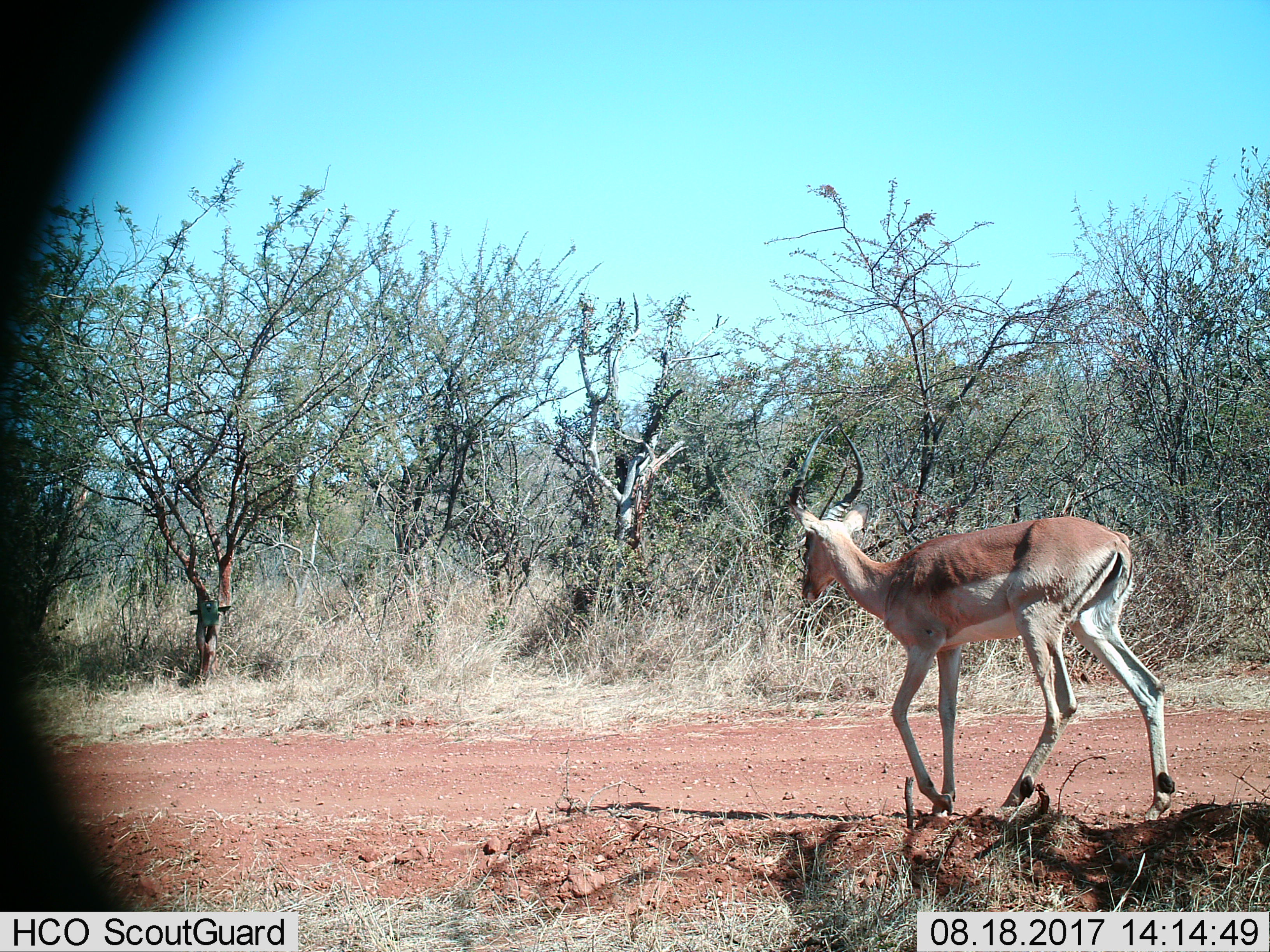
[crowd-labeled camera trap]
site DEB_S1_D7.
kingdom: Animalia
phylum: Chordata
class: Mammalia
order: Artiodactyla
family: Bovidae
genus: Aepyceros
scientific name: Aepyceros melampus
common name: impala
Impala (Aepyceros melampus), count 1. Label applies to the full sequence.